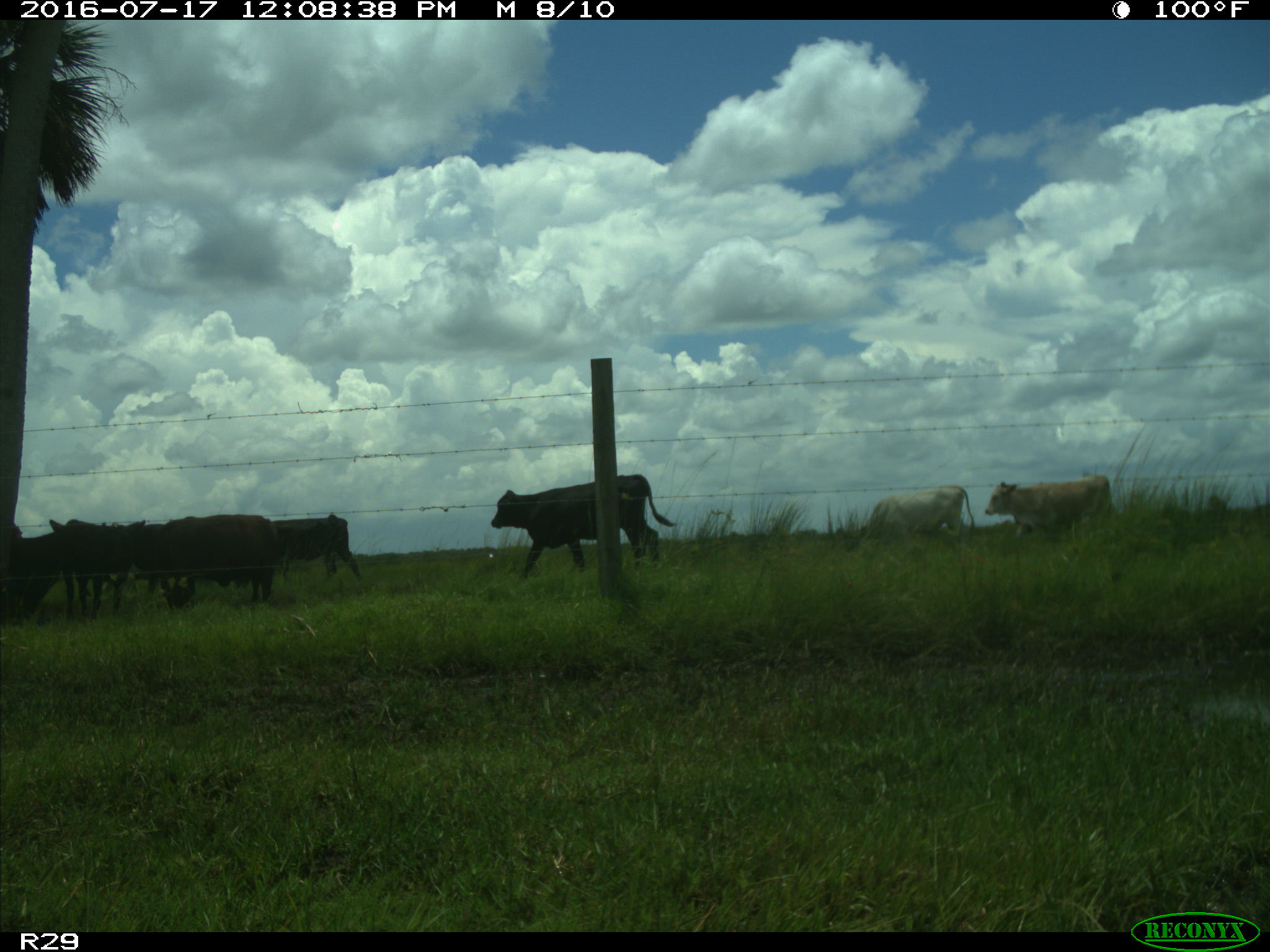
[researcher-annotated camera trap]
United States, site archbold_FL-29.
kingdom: Animalia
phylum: Chordata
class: Mammalia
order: Artiodactyla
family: Bovidae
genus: Bos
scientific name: Bos taurus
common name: domestic cow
Bos taurus (domestic cow).